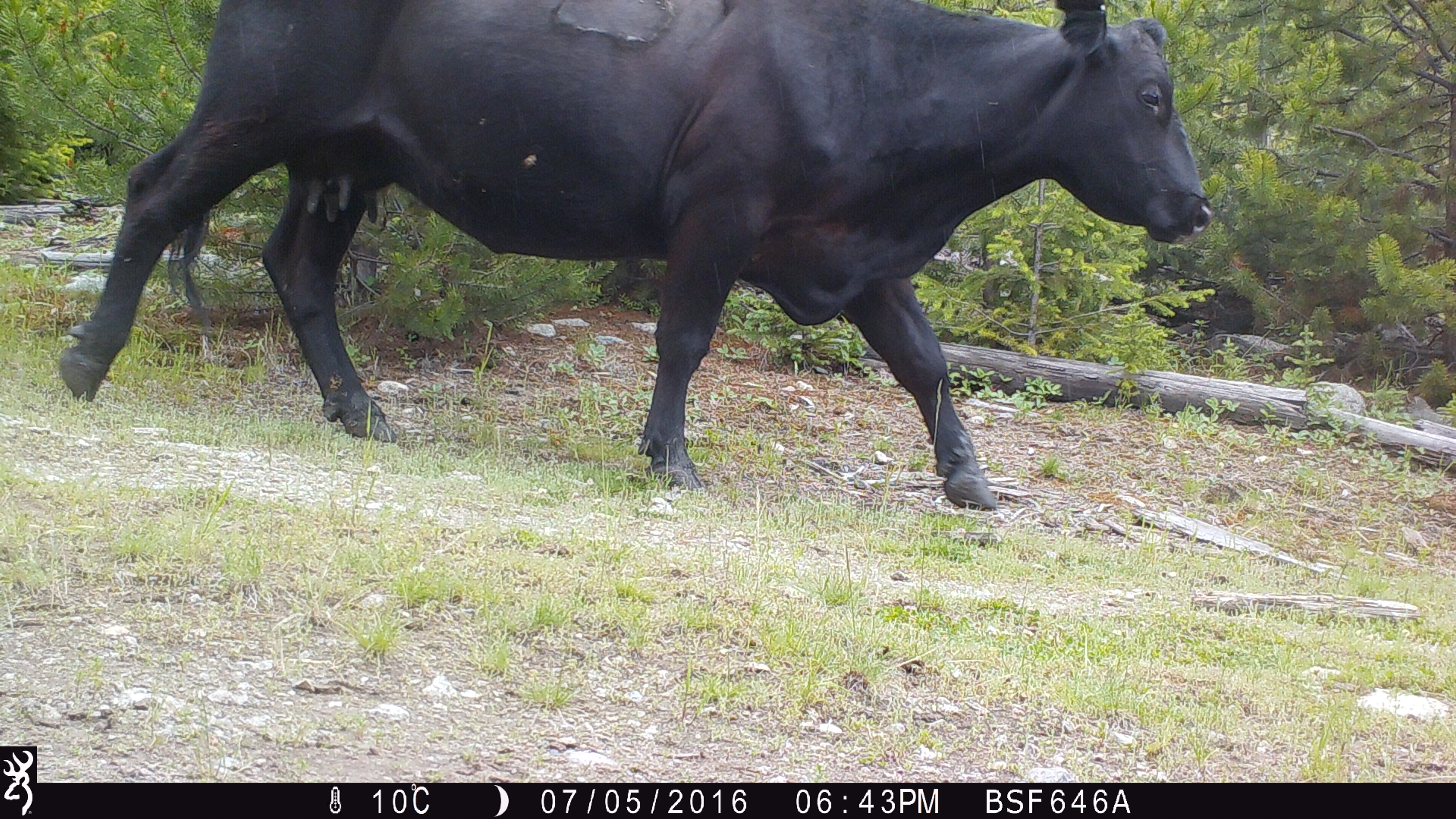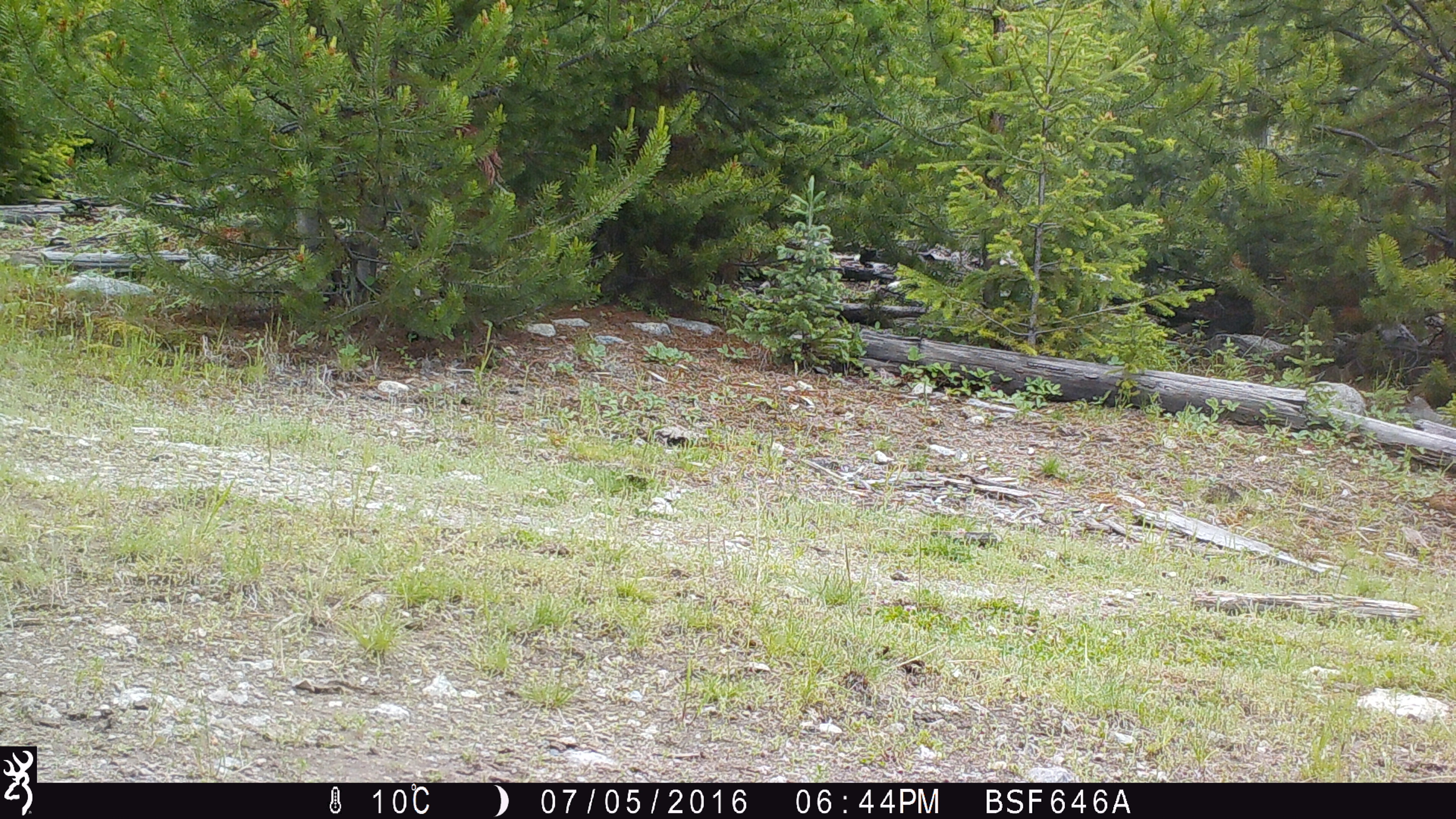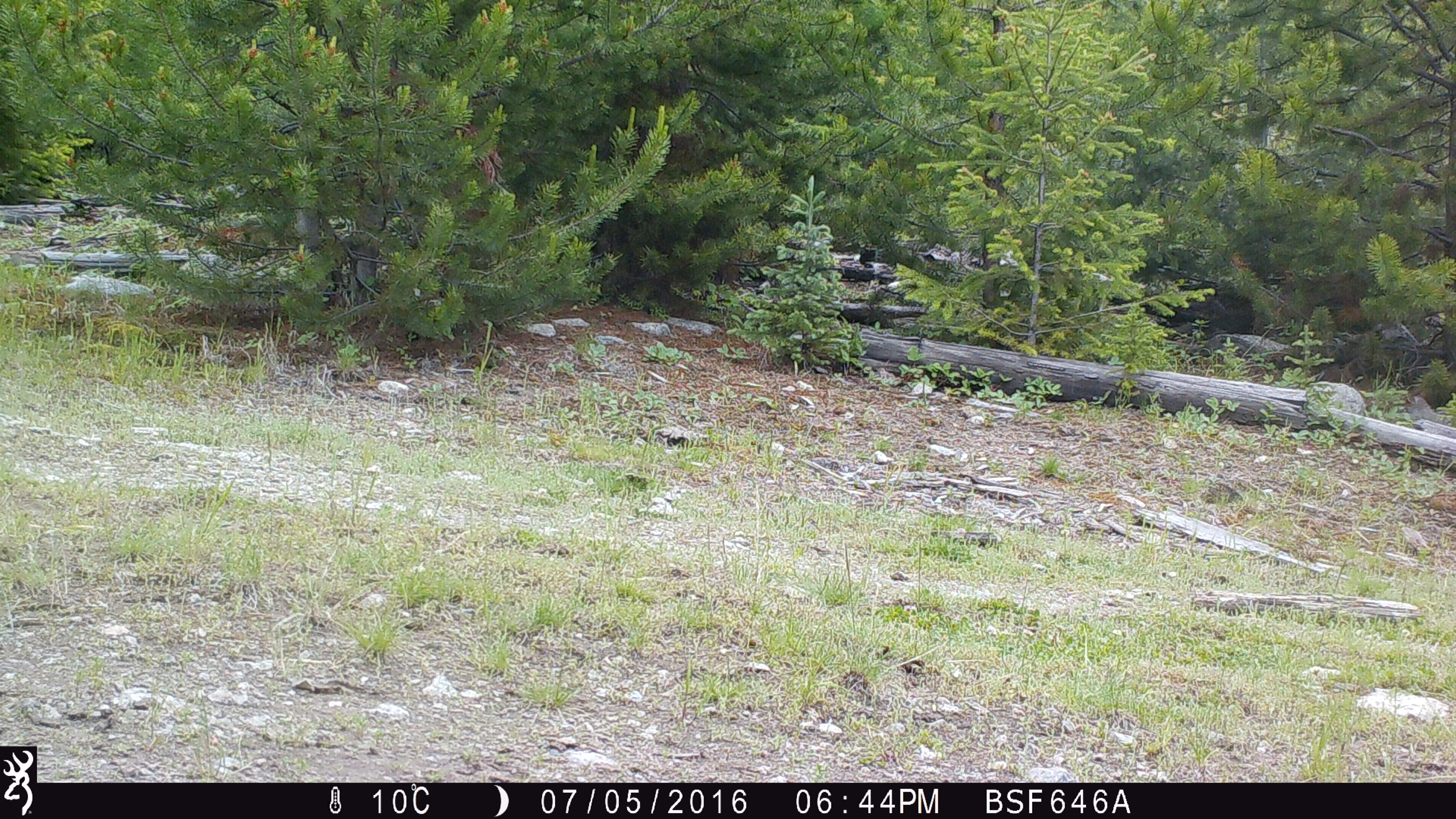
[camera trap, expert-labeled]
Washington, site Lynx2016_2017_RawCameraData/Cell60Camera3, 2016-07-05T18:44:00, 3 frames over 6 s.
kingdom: Animalia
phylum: Chordata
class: Mammalia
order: Artiodactyla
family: Bovidae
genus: Bos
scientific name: Bos taurus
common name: domestic cattle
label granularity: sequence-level